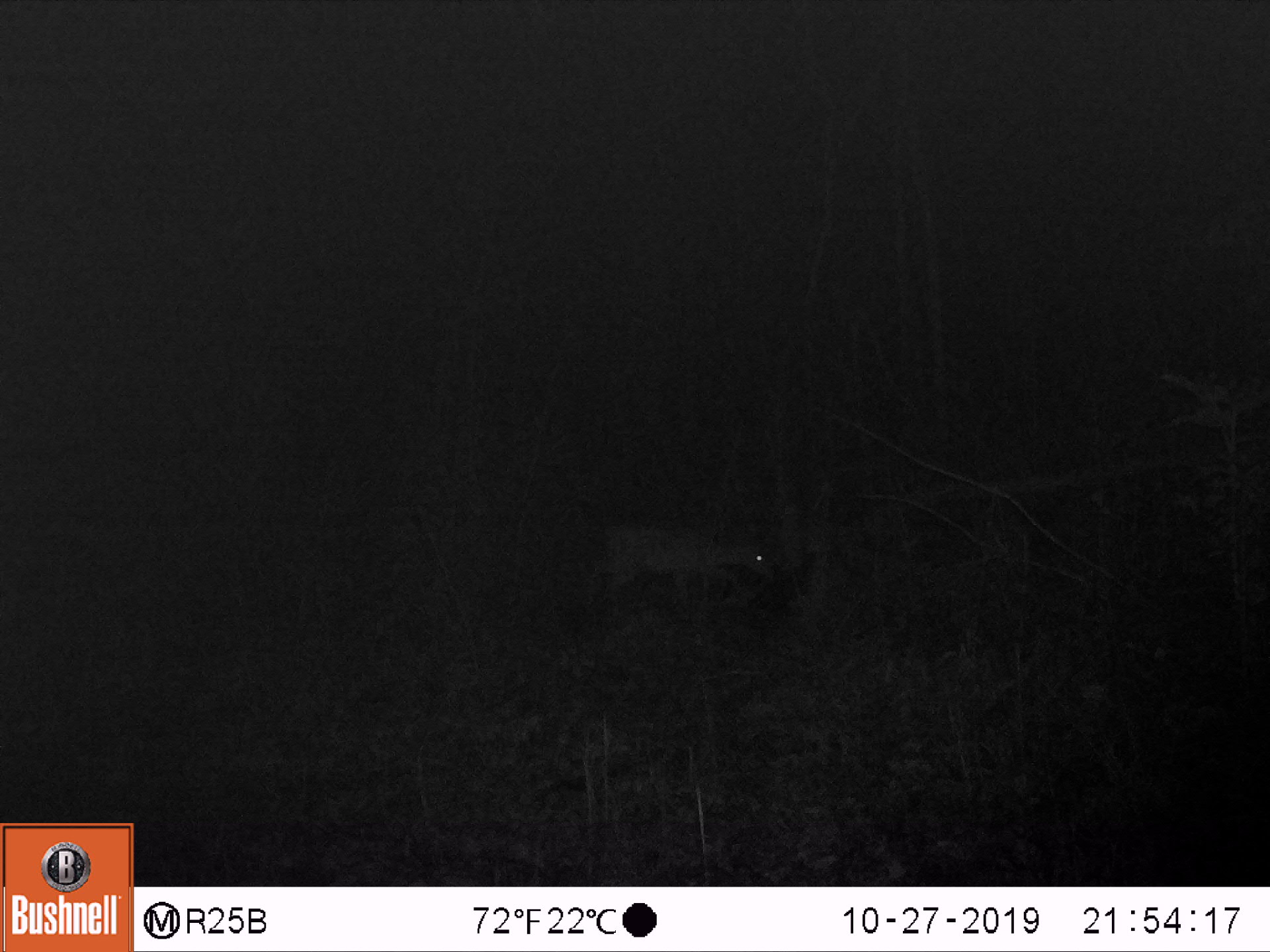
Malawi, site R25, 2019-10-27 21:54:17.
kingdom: Animalia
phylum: Chordata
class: Mammalia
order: Artiodactyla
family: Bovidae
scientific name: Antilopinae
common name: small antelope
Small antelope (Antilopinae), count 1.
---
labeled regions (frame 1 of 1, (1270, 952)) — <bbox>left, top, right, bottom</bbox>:
small antelope: <bbox>553, 476, 798, 643</bbox>